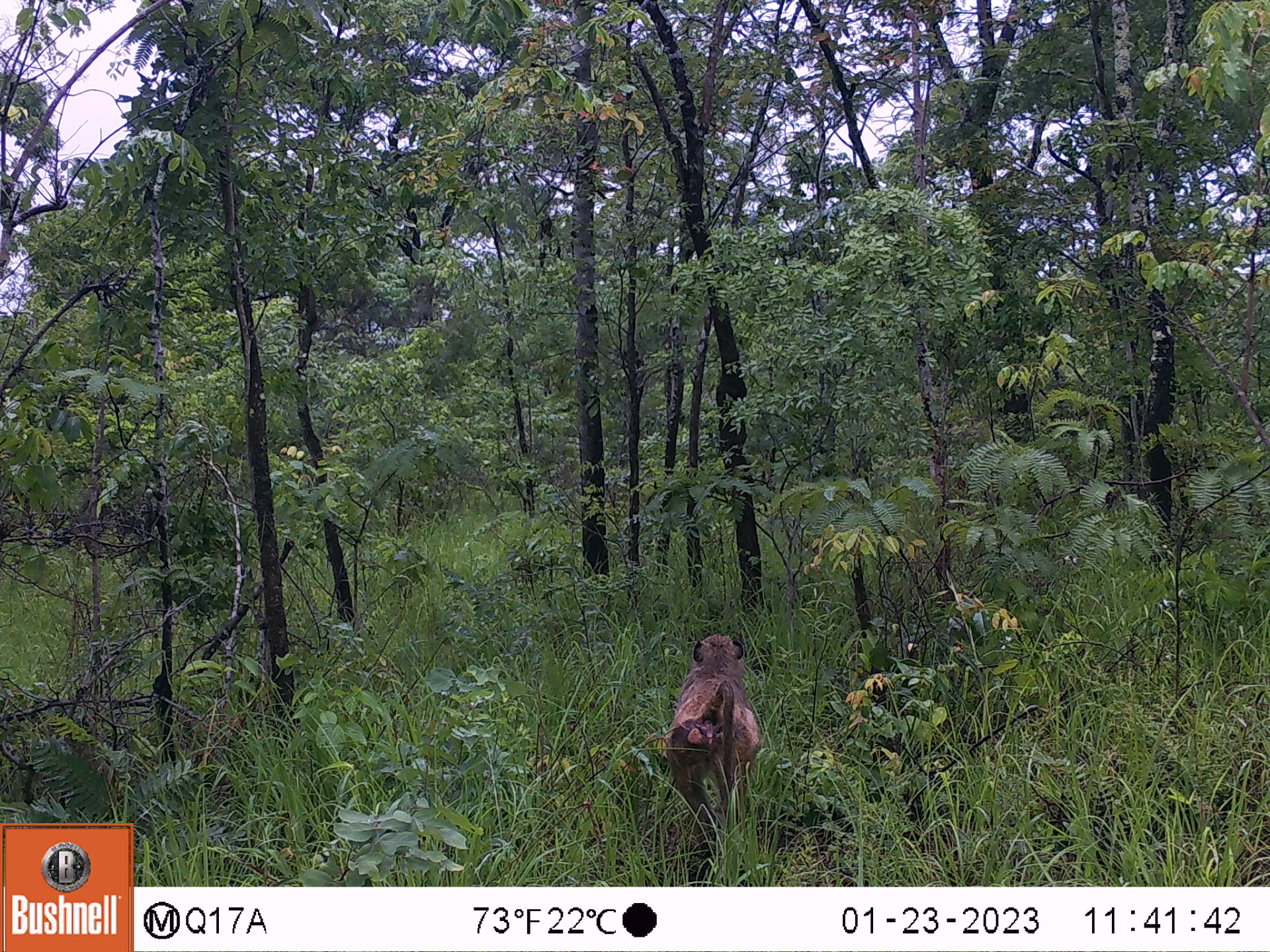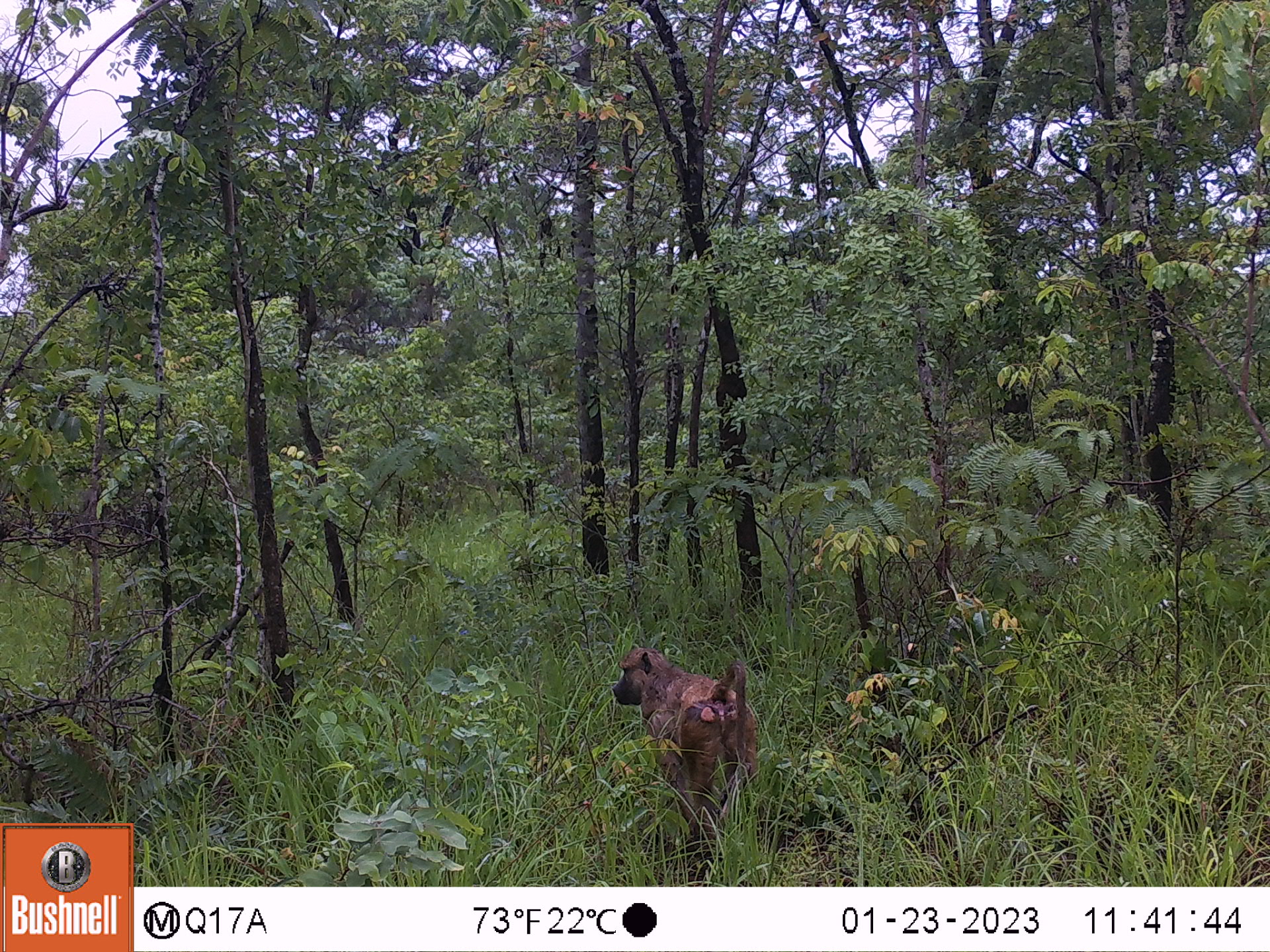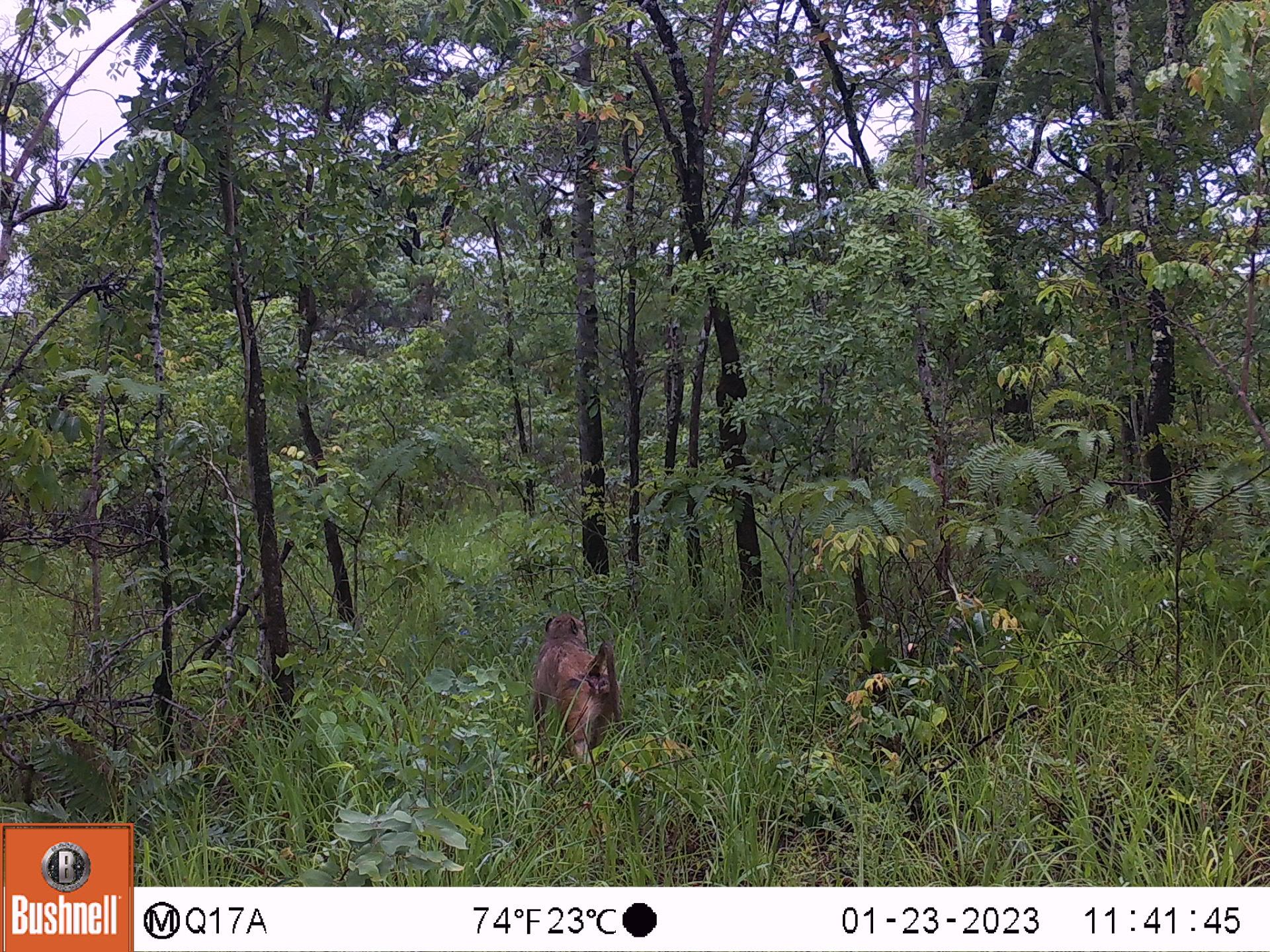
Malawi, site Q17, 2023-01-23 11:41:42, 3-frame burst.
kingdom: Animalia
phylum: Chordata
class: Mammalia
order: Primates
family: Cercopithecidae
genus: Papio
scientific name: Papio cynocephalus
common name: yellow baboon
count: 1